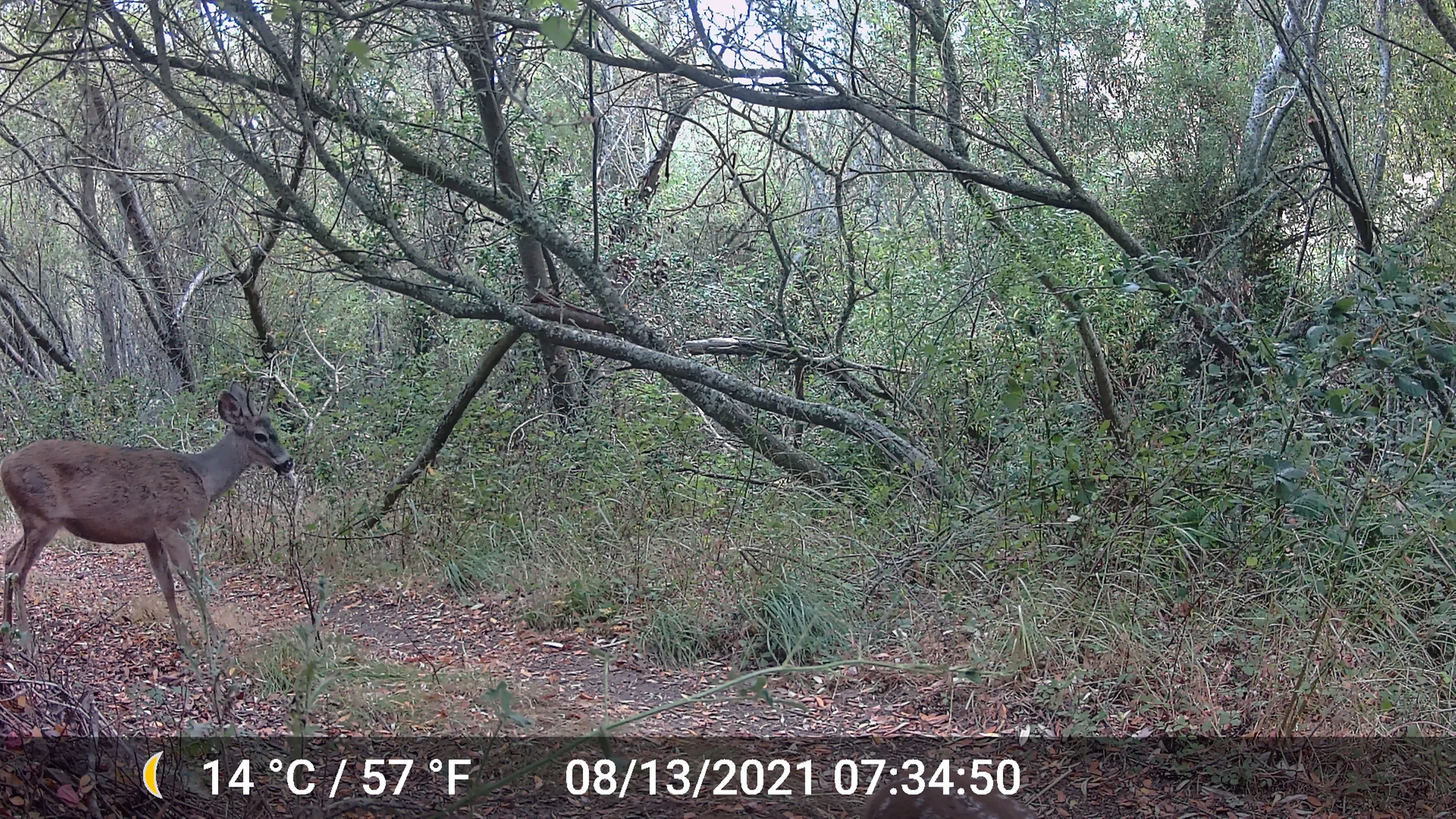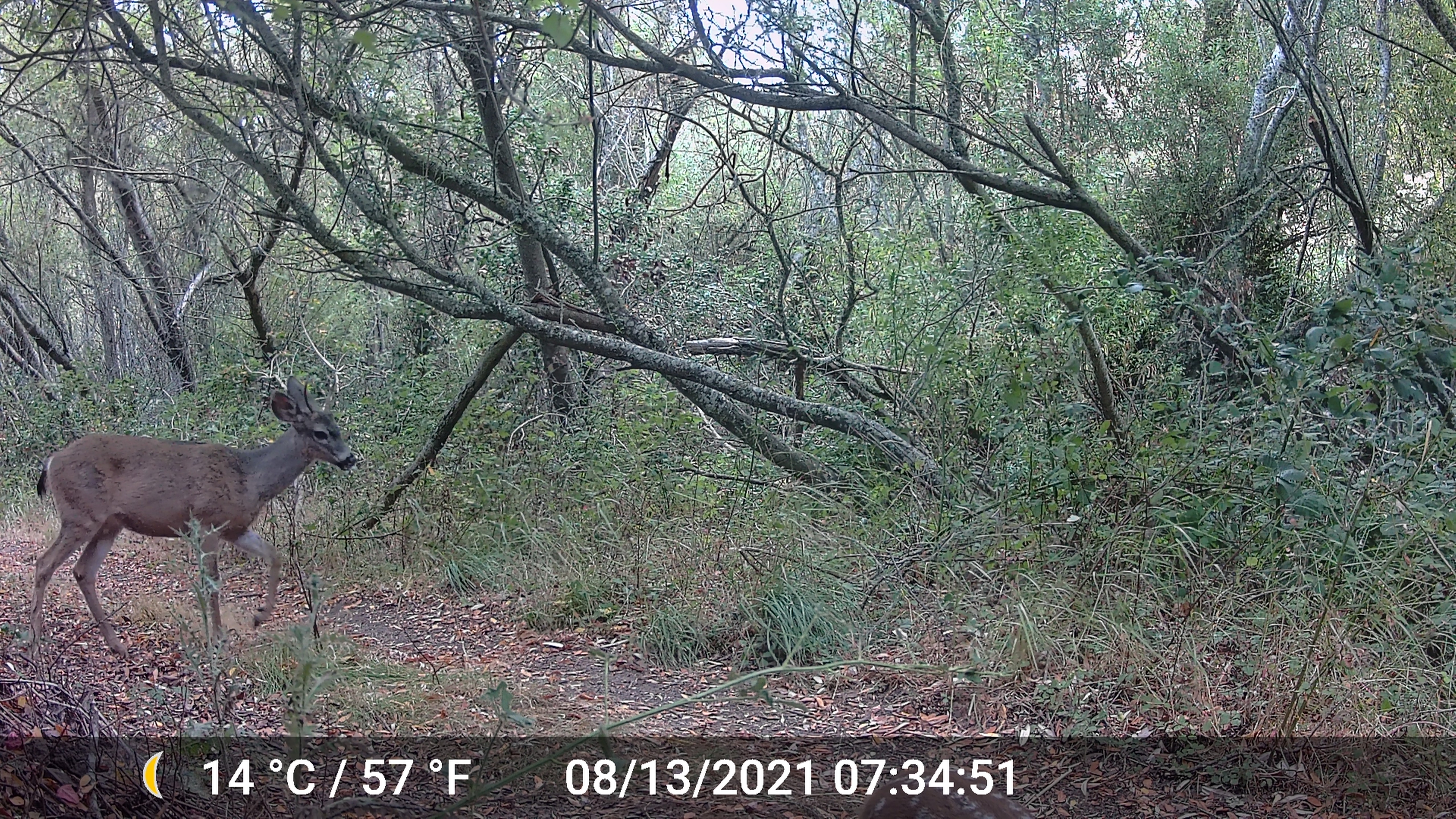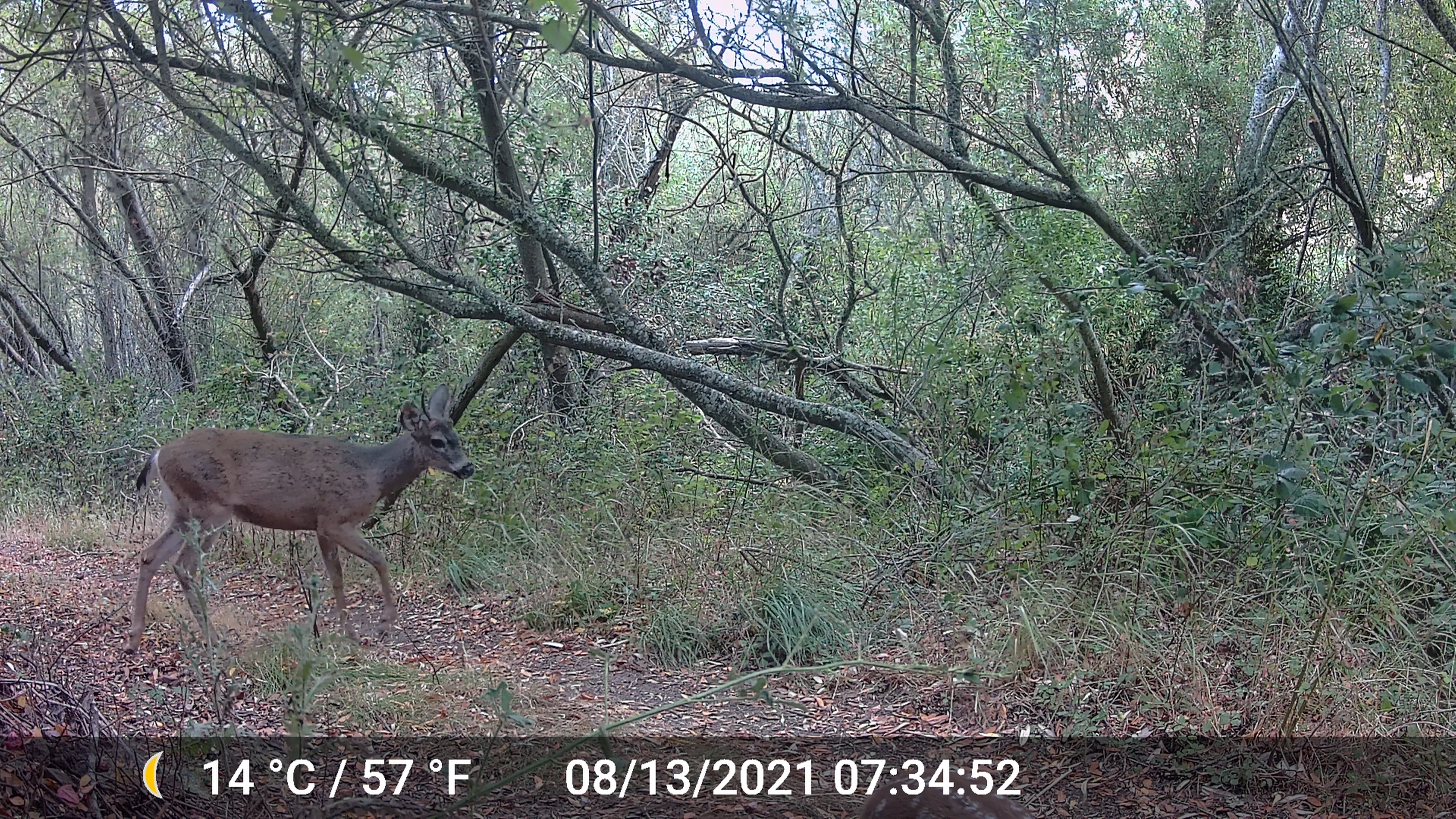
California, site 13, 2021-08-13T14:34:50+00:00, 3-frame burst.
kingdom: Animalia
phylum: Chordata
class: Mammalia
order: Artiodactyla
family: Cervidae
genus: Odocoileus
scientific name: Odocoileus hemionus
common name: mule deer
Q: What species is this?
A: Mule deer (Odocoileus hemionus).